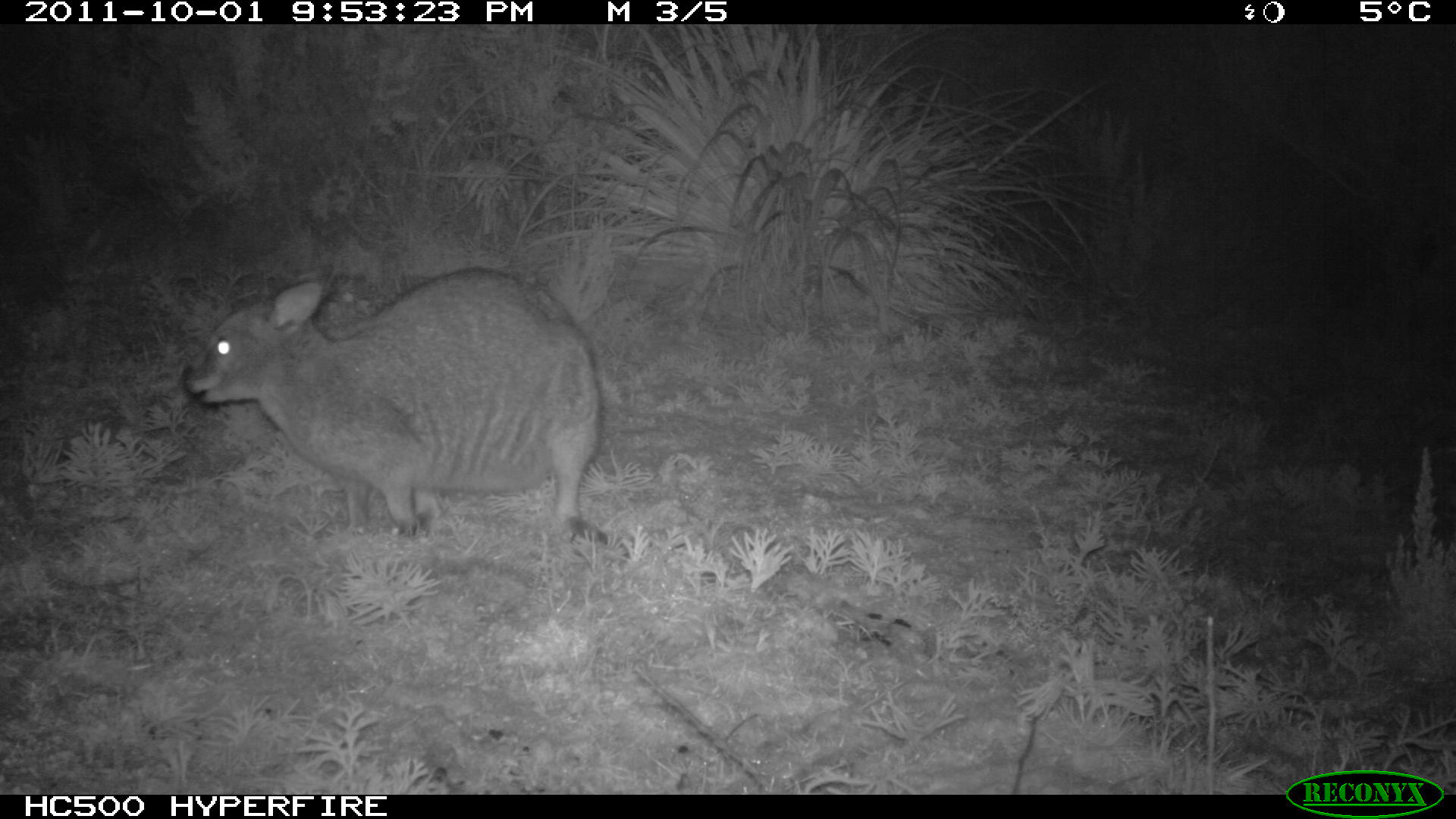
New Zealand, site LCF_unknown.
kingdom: Animalia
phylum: Chordata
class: Mammalia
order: Diprotodontia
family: Macropodidae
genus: Notamacropus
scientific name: Notamacropus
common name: wallaby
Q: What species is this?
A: Wallaby (Notamacropus).